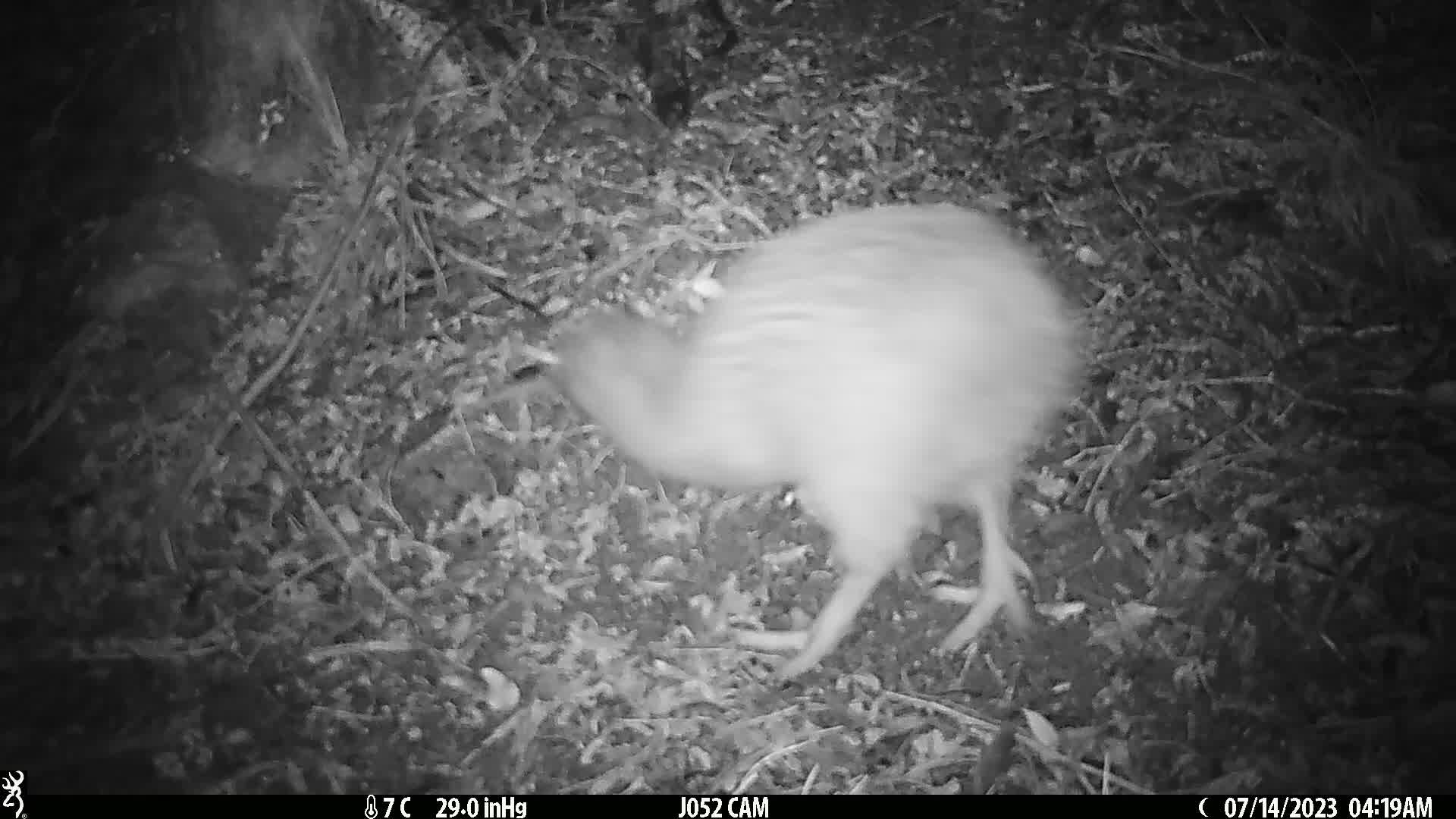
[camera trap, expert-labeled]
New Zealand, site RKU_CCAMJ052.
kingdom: Animalia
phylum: Chordata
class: Aves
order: Apterygiformes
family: Apterygidae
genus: Apteryx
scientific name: Apteryx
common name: kiwi